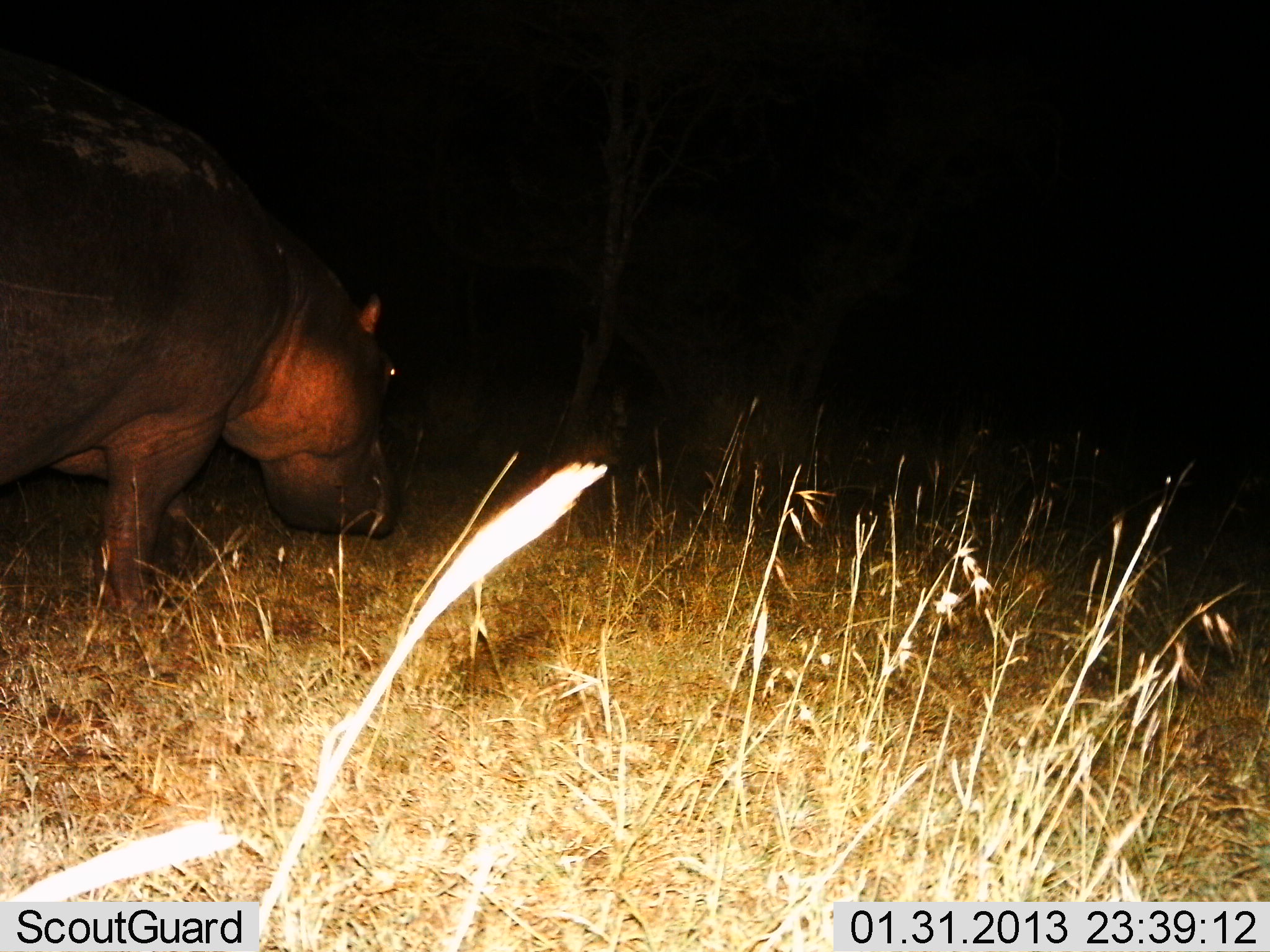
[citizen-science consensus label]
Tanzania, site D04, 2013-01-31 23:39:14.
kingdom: Animalia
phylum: Chordata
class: Mammalia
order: Artiodactyla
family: Hippopotamidae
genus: Hippopotamus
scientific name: Hippopotamus amphibius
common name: hippopotamus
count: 1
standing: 39%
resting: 0%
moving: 33%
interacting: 0%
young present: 0%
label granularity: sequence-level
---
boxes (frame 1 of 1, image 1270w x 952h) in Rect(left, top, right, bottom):
animal: Rect(0, 46, 402, 621)